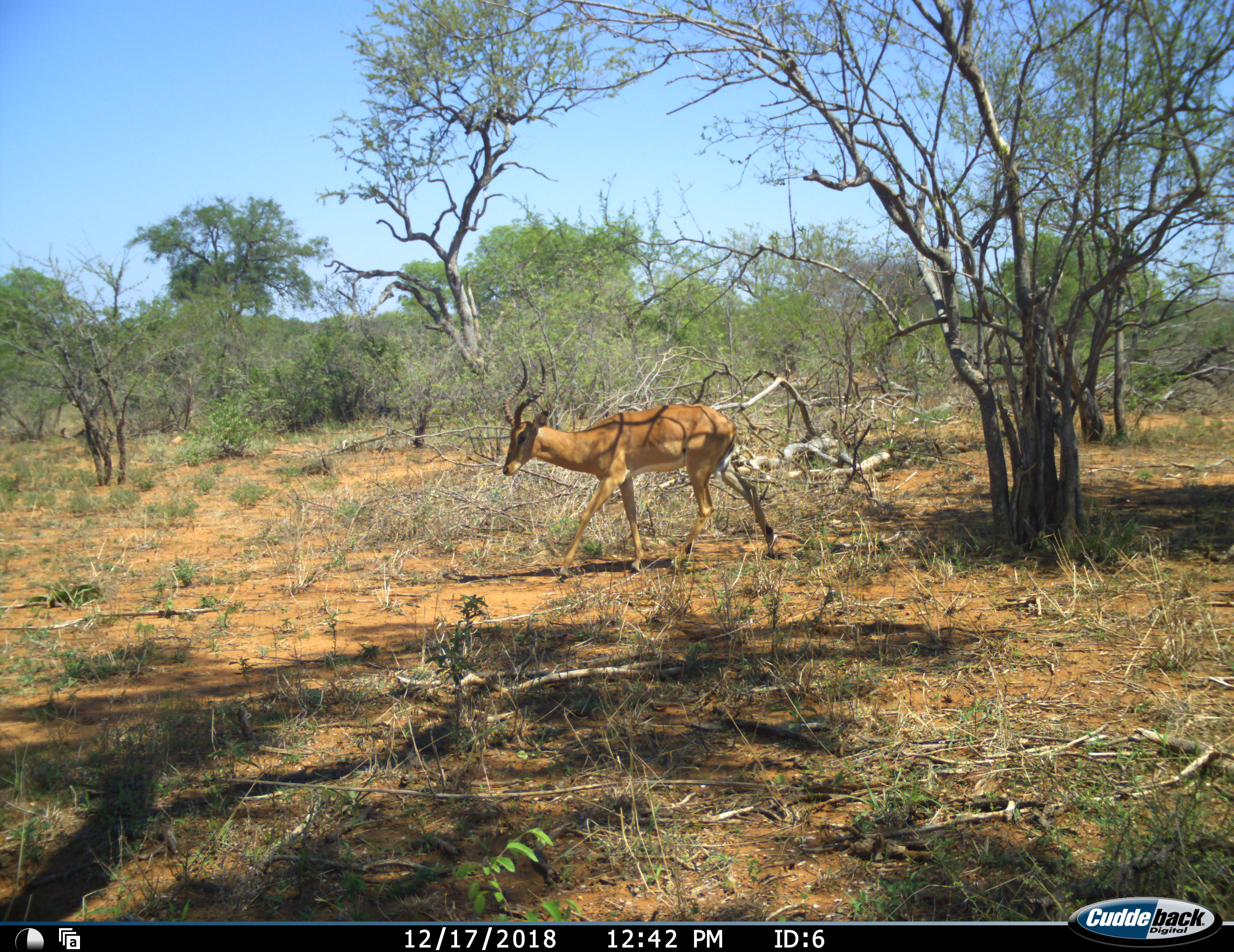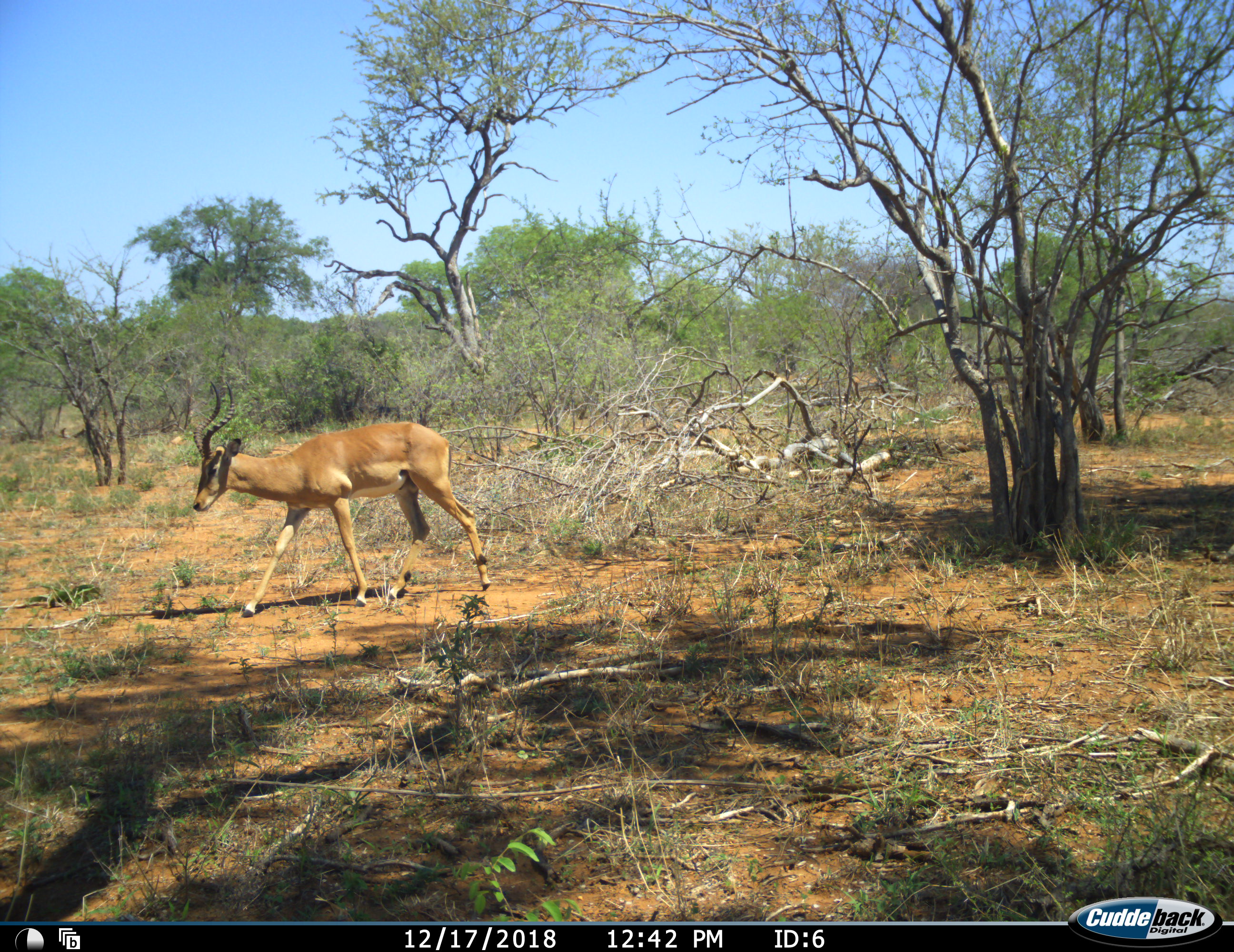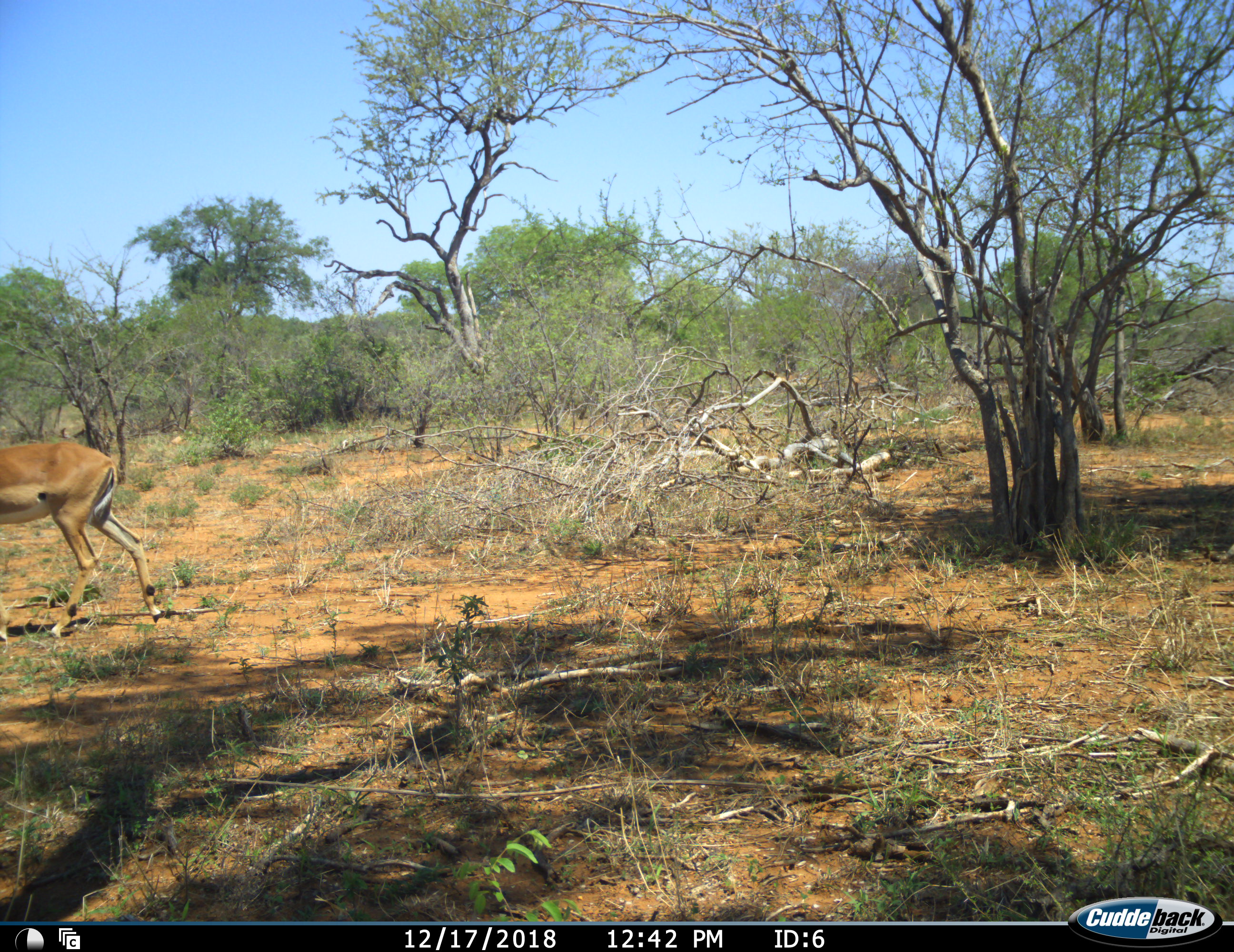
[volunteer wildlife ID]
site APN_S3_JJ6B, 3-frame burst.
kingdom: Animalia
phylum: Chordata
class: Mammalia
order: Artiodactyla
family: Bovidae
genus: Aepyceros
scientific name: Aepyceros melampus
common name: impala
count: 1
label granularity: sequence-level